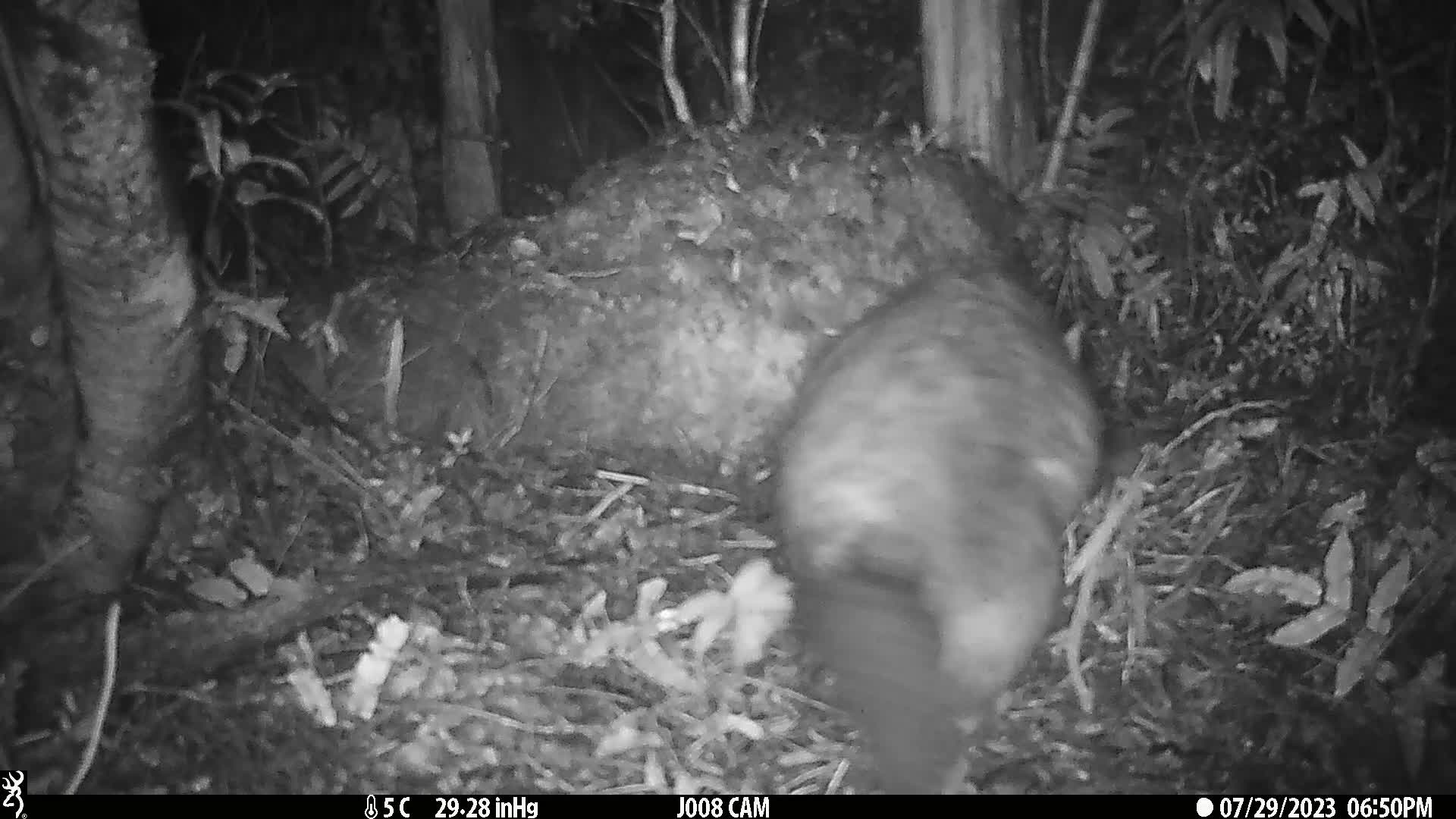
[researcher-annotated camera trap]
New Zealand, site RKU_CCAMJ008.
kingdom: Animalia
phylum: Chordata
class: Mammalia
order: Diprotodontia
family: Phalangeridae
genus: Trichosurus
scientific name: Trichosurus vulpecula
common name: common brushtail possum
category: possum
Possum (common brushtail possum) (Trichosurus vulpecula).